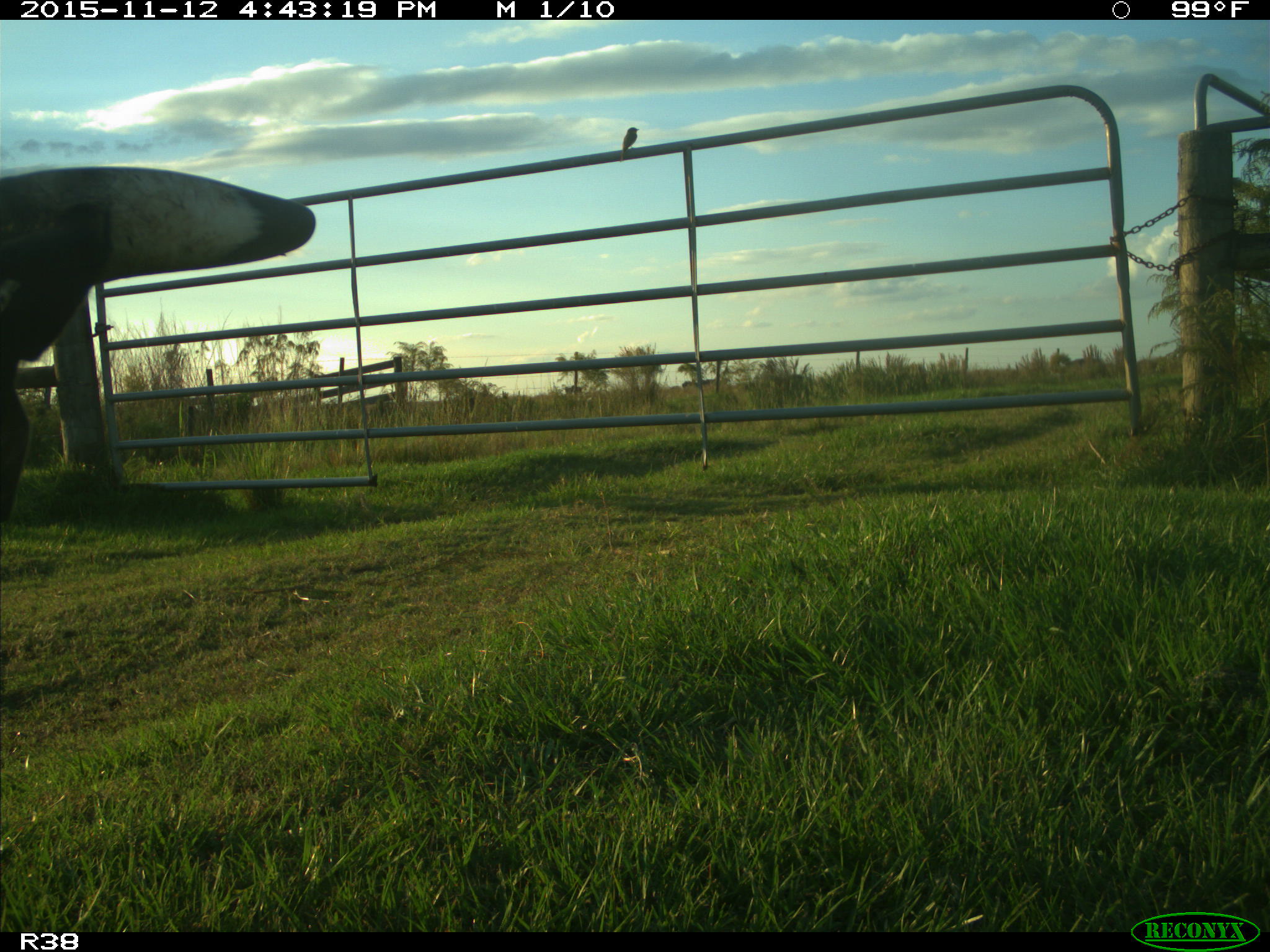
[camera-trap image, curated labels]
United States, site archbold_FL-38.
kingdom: Animalia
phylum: Chordata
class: Mammalia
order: Artiodactyla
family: Bovidae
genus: Bos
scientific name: Bos taurus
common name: domestic cow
Bos taurus (domestic cow).